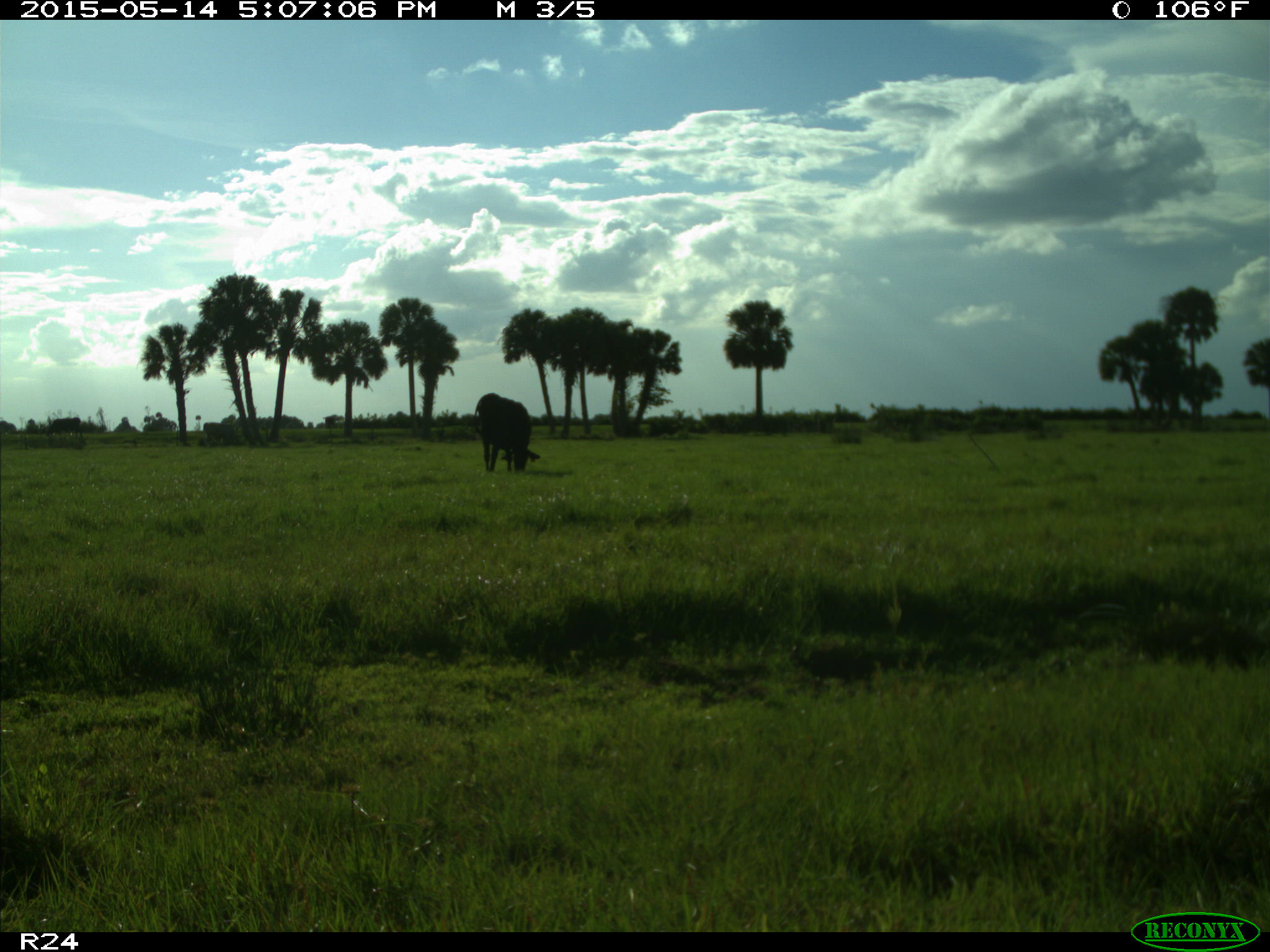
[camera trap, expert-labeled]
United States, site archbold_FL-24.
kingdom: Animalia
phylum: Chordata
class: Mammalia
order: Artiodactyla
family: Bovidae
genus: Bos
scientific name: Bos taurus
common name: domestic cow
Bos taurus (domestic cow).